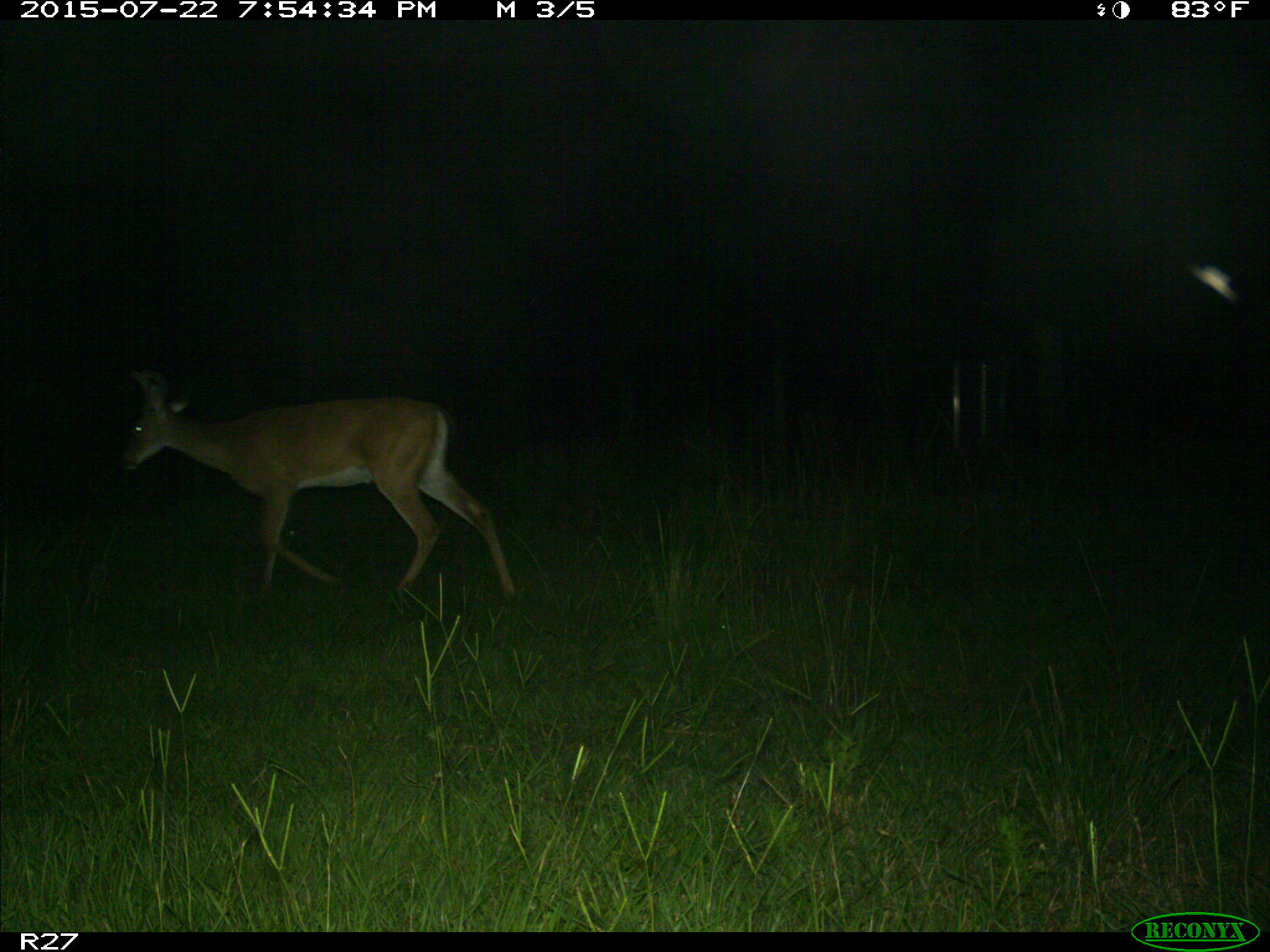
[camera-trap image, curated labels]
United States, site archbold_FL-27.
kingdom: Animalia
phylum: Chordata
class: Mammalia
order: Artiodactyla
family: Cervidae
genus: Odocoileus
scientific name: Odocoileus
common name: deer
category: unidentified deer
Unidentified deer (deer) (Odocoileus).